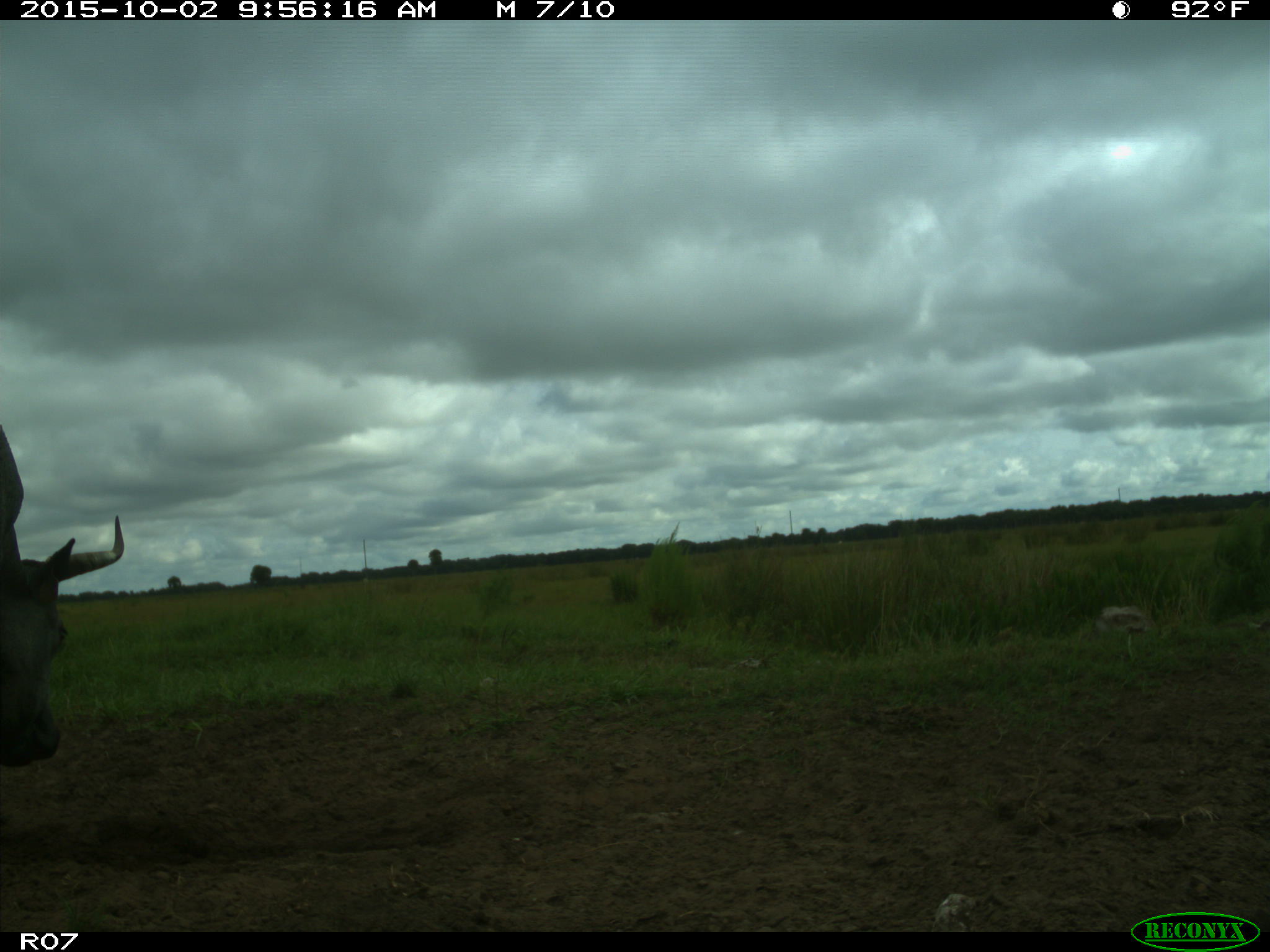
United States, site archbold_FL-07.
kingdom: Animalia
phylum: Chordata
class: Mammalia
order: Artiodactyla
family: Bovidae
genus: Bos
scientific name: Bos taurus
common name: domestic cow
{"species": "Bos taurus (domestic cow)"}